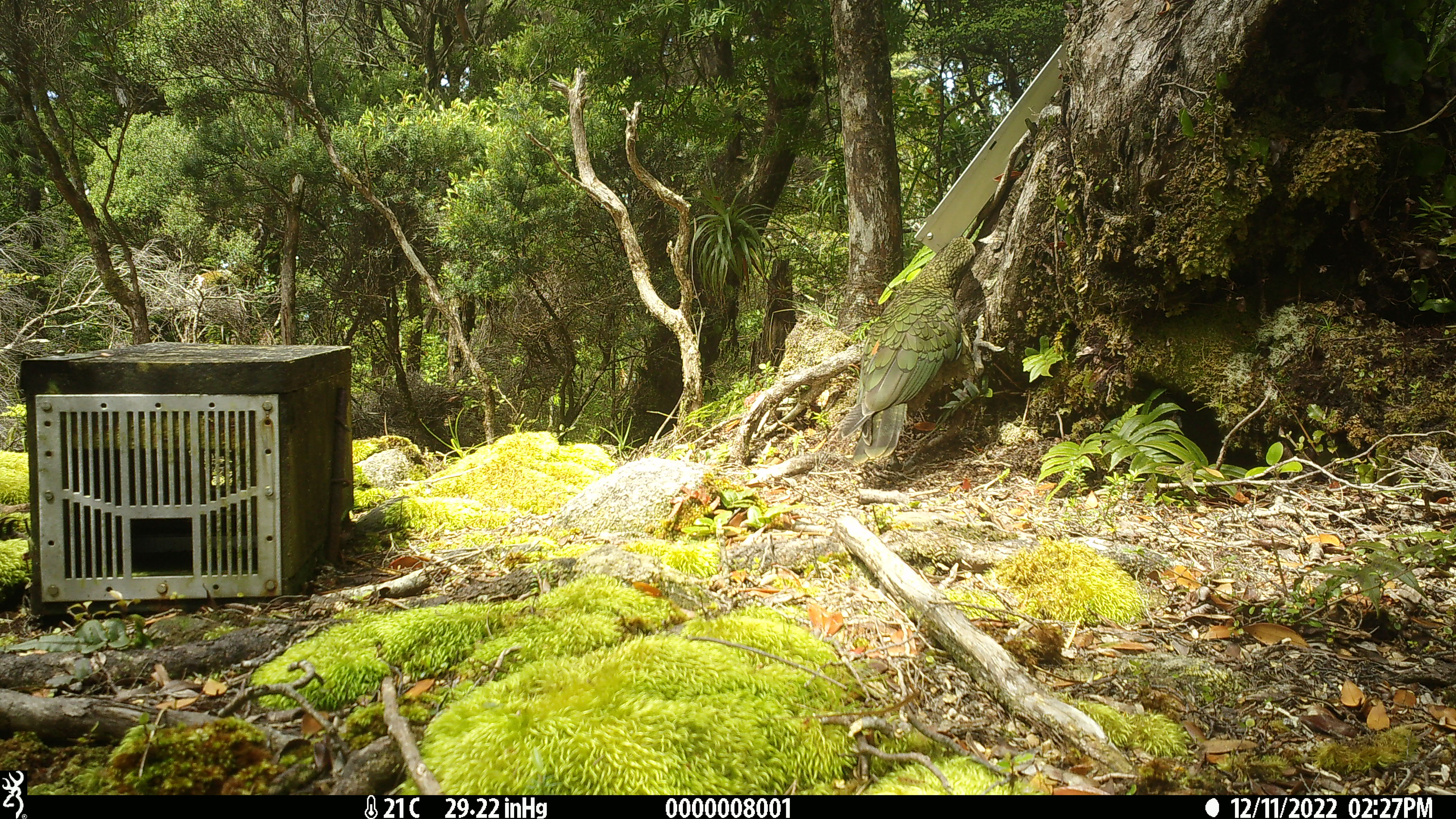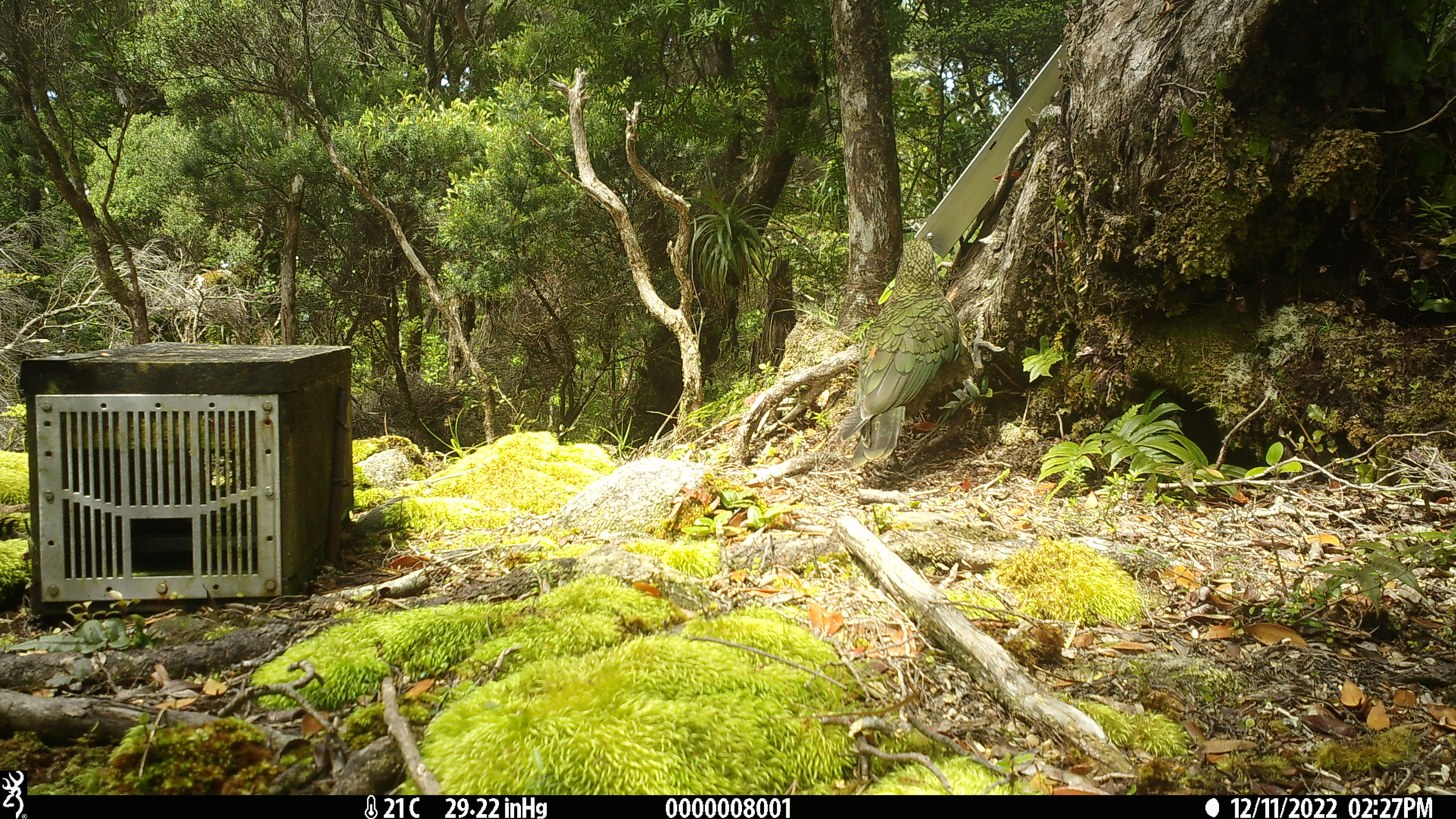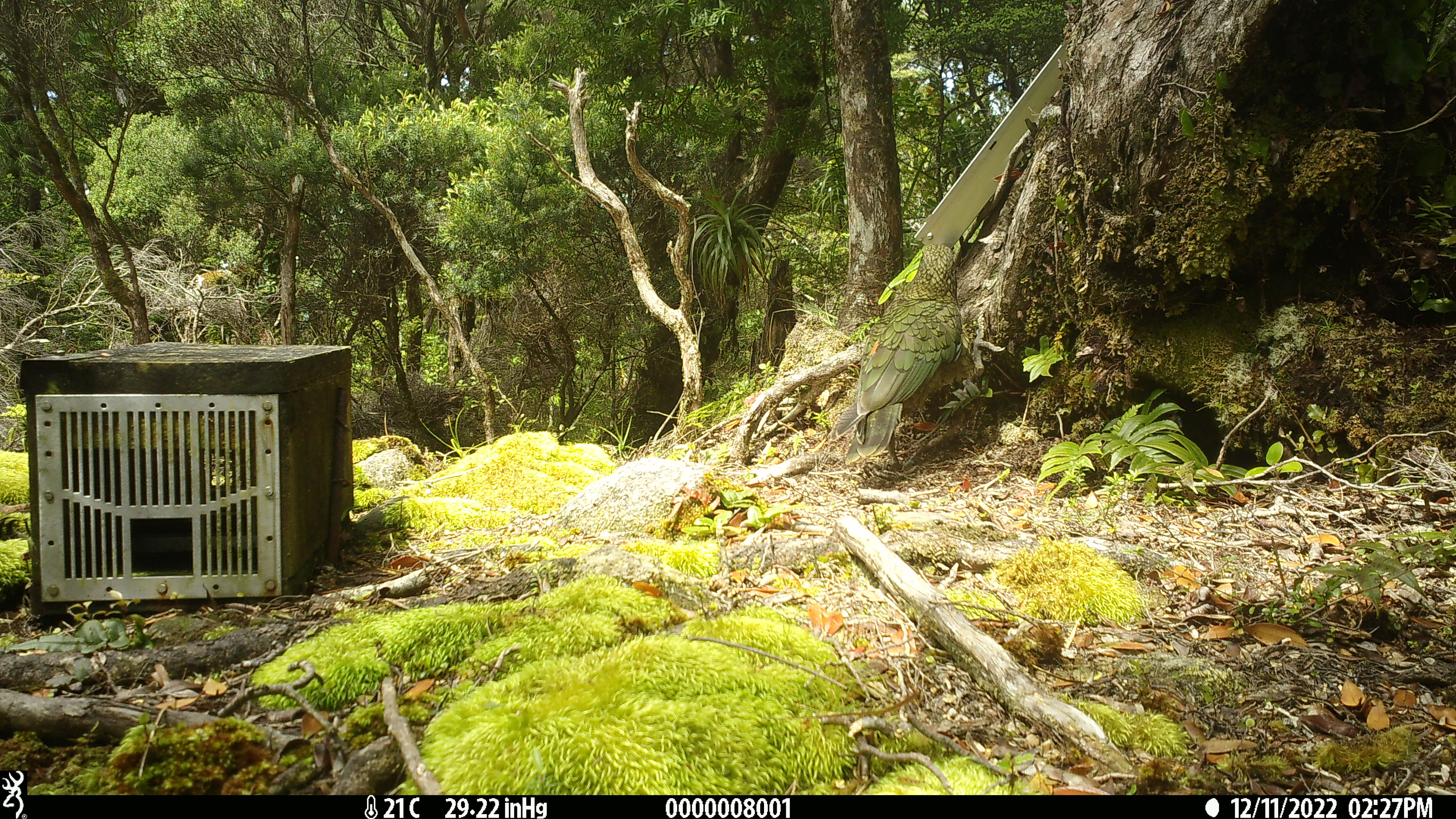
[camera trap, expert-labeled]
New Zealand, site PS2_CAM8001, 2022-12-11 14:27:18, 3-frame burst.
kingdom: Animalia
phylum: Chordata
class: Aves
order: Psittaciformes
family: Strigopidae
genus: Nestor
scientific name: Nestor notabilis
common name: kea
Kea (Nestor notabilis).